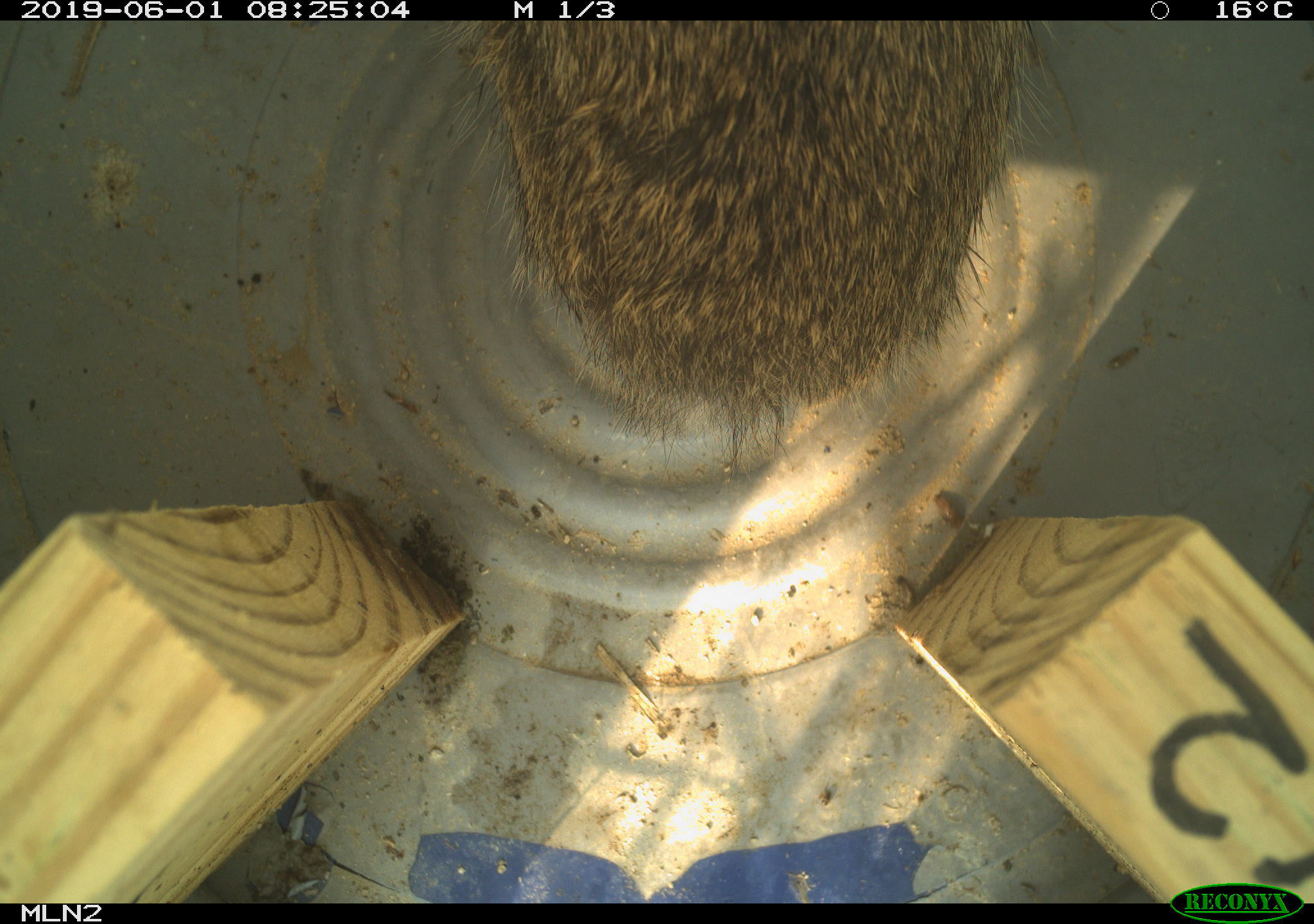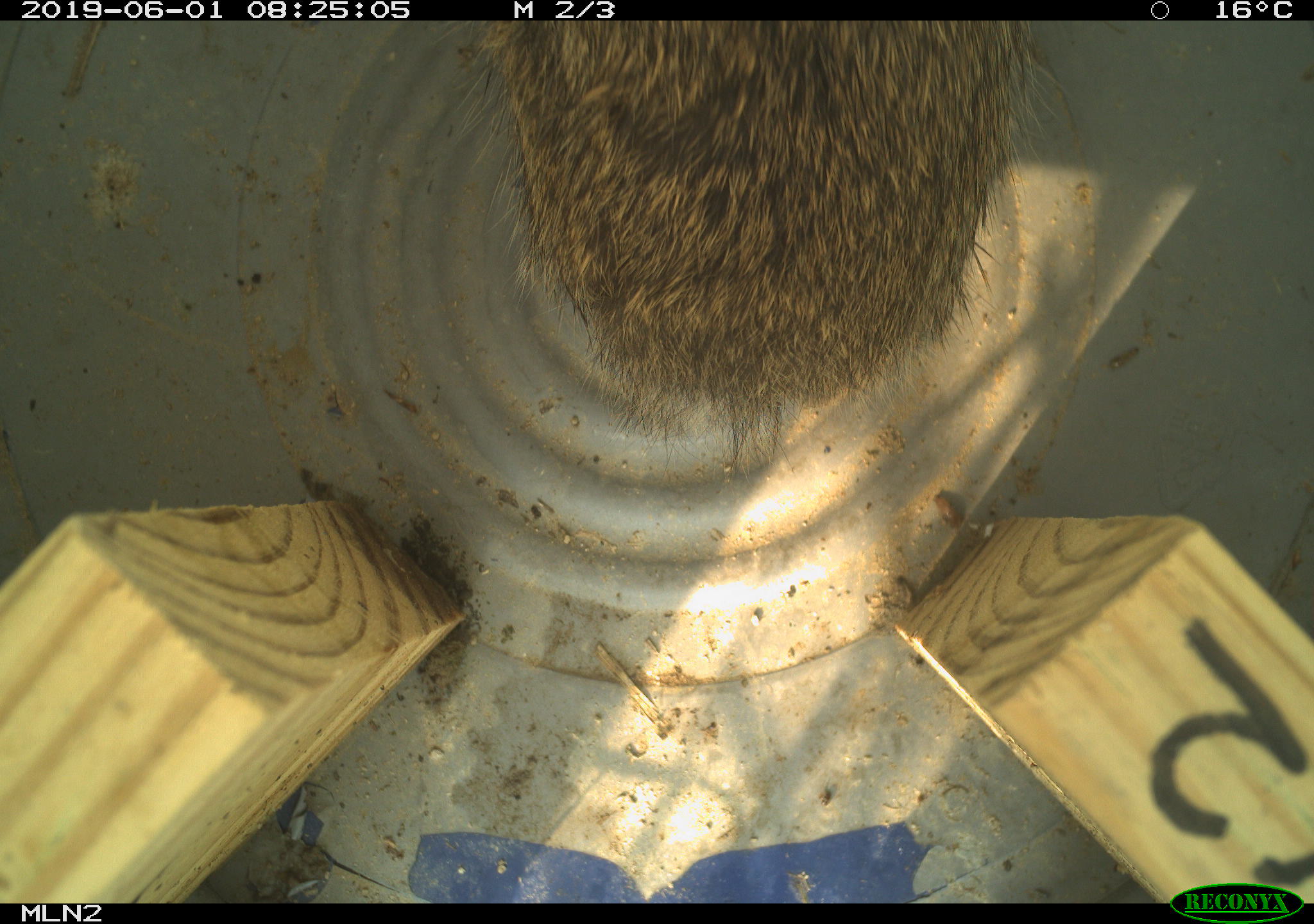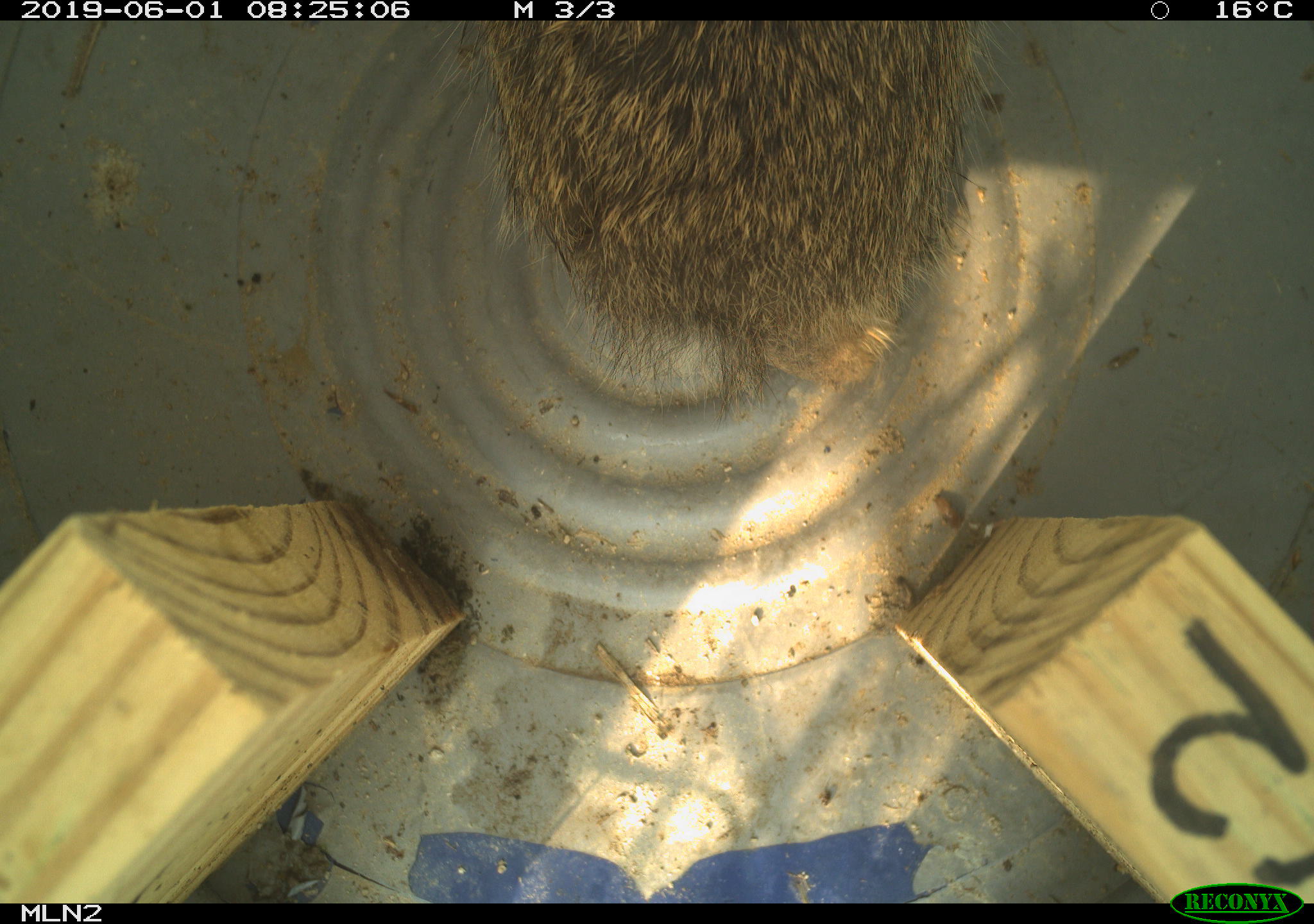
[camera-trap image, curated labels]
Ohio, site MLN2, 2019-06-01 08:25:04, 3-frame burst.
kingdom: Animalia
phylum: Chordata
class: Mammalia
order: Lagomorpha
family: Leporidae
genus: Sylvilagus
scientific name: Sylvilagus floridanus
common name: eastern cottontail